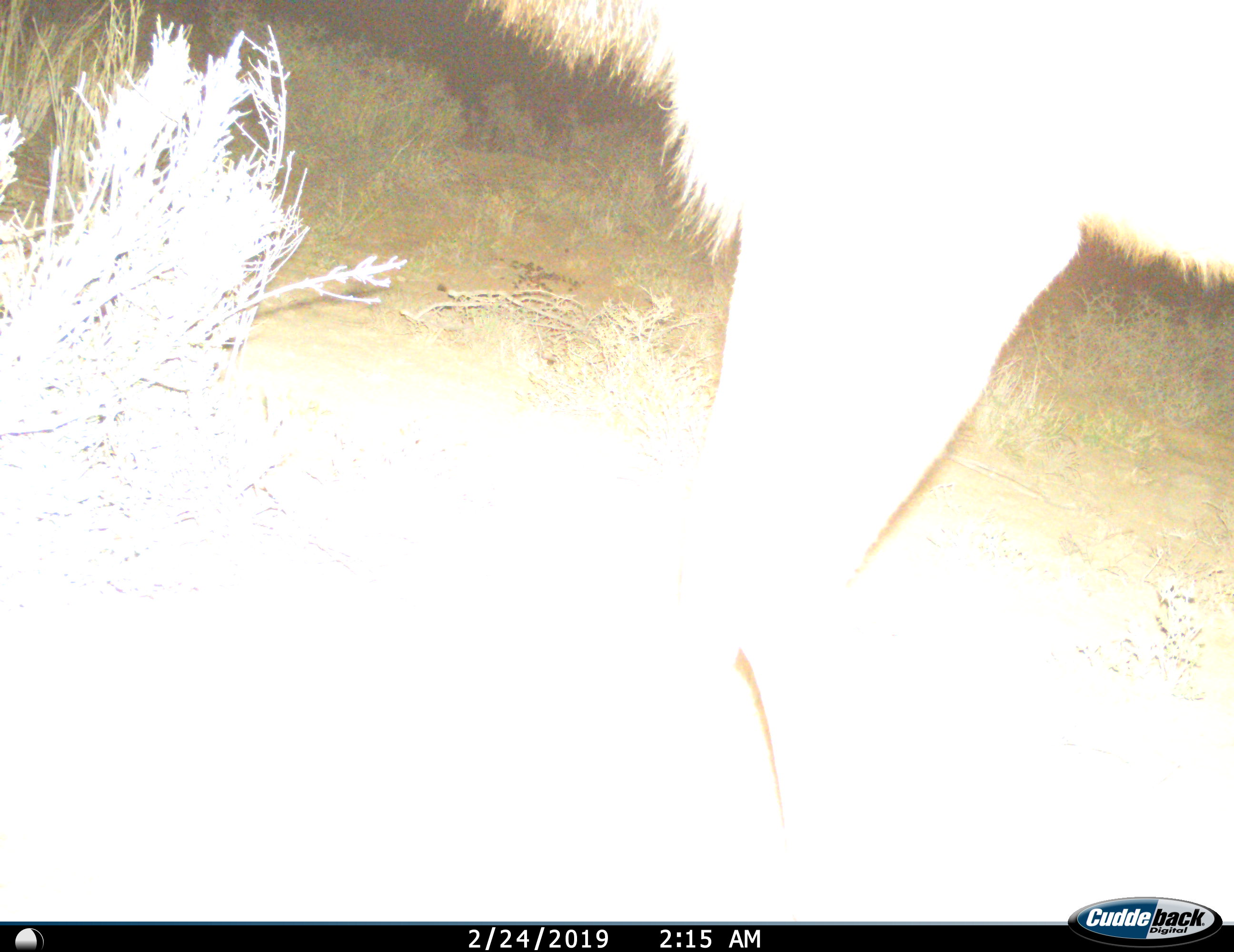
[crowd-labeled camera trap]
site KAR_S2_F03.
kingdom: Animalia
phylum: Chordata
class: Mammalia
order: Artiodactyla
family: Bovidae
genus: Tragelaphus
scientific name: Tragelaphus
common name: kudu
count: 1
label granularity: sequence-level